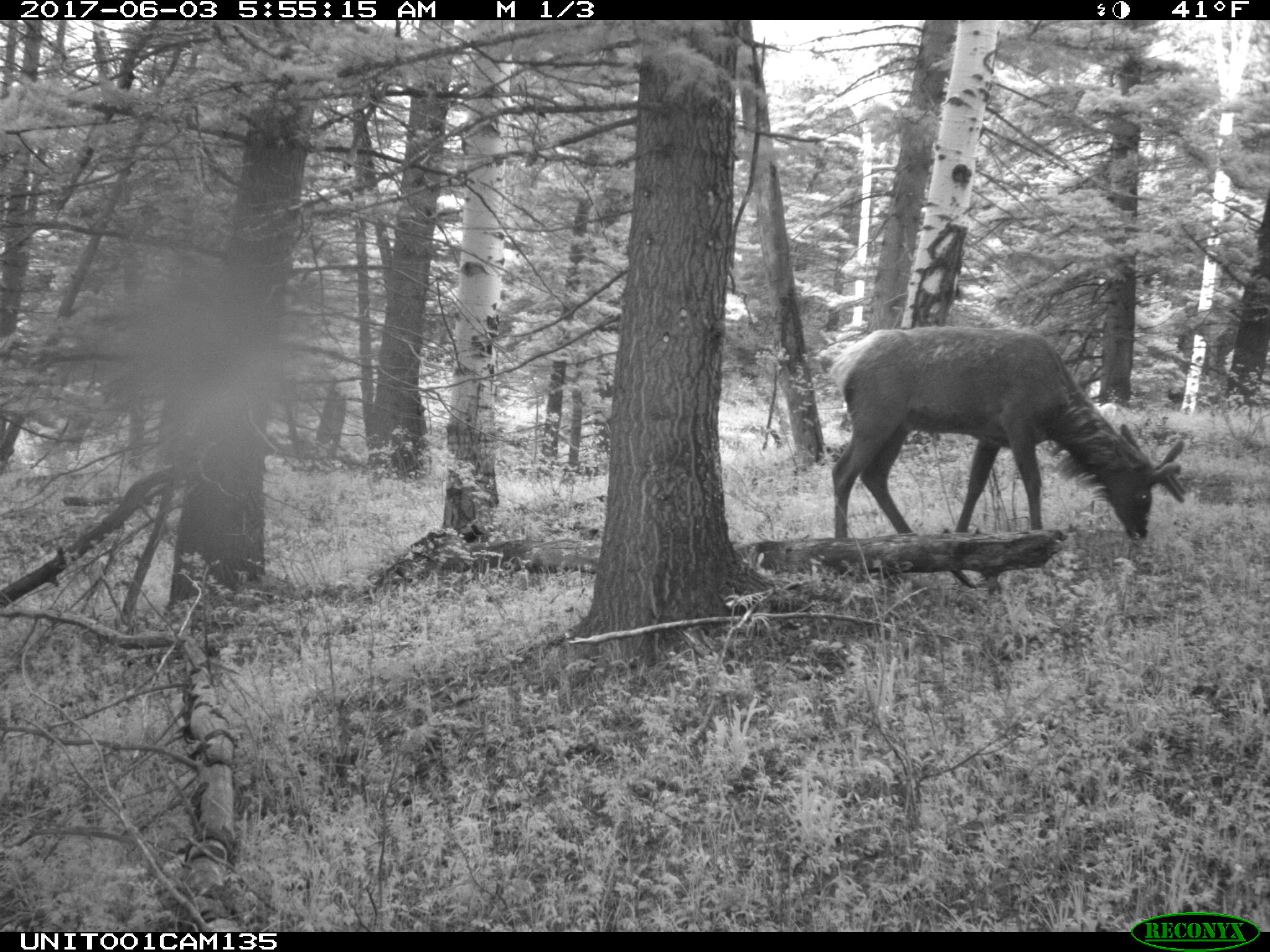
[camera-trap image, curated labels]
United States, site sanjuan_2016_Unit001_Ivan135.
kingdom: Animalia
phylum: Chordata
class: Mammalia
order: Artiodactyla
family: Cervidae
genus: Cervus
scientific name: Cervus elaphus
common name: red deer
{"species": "Cervus elaphus (red deer)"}